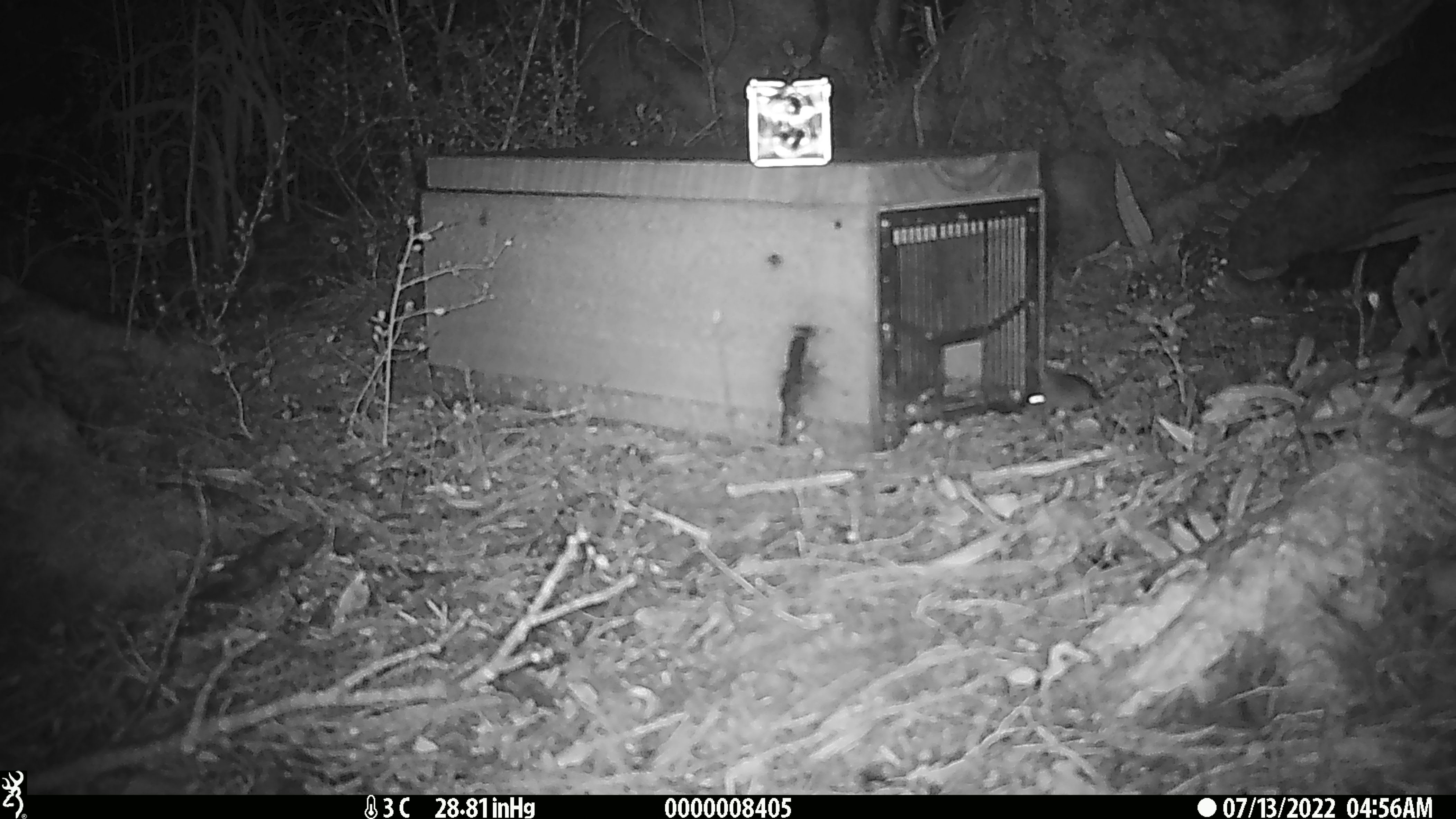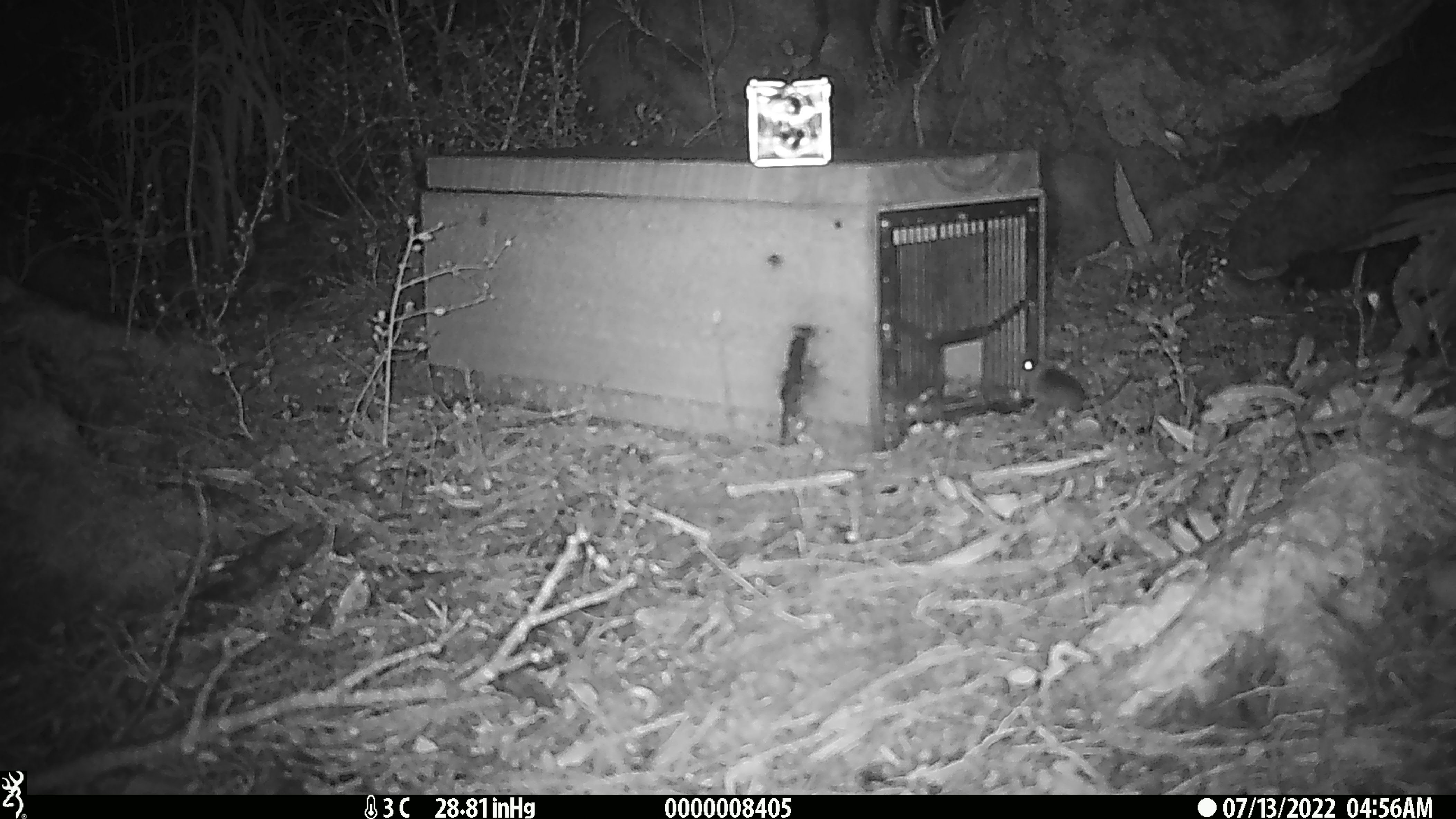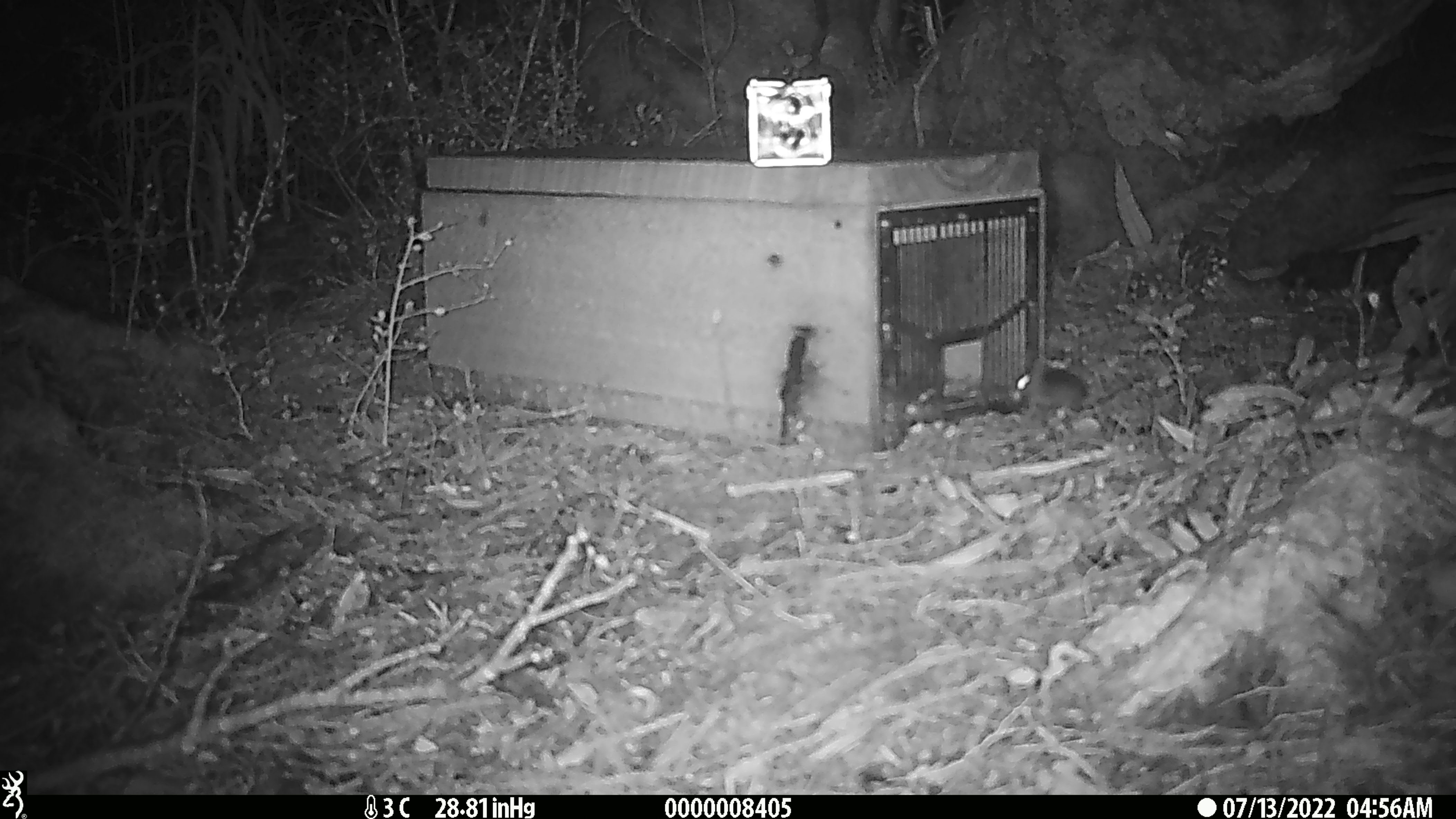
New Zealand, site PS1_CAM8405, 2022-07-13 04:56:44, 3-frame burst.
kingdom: Animalia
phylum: Chordata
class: Mammalia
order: Rodentia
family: Muridae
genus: Mus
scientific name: Mus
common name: mouse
Mouse (Mus).